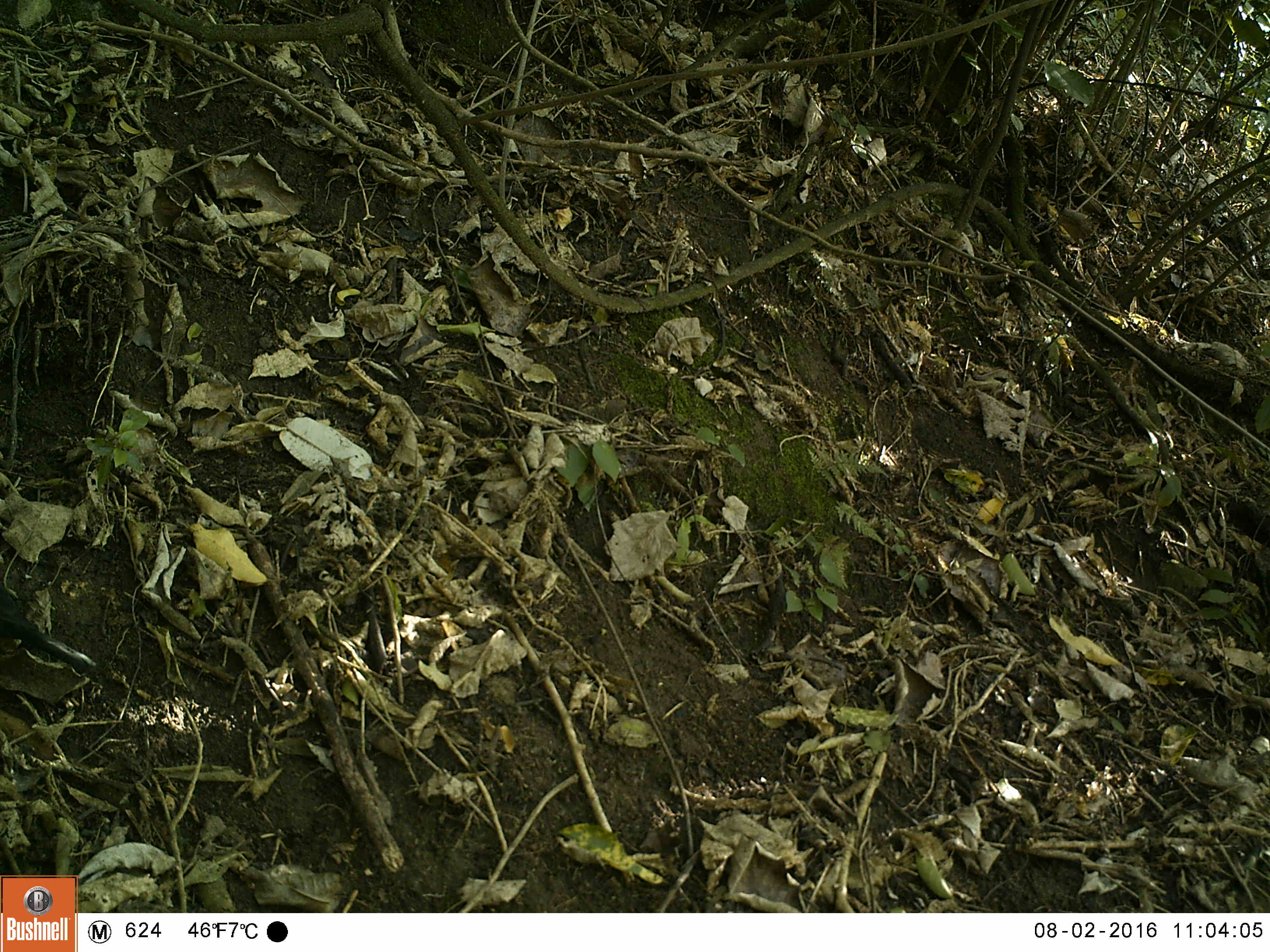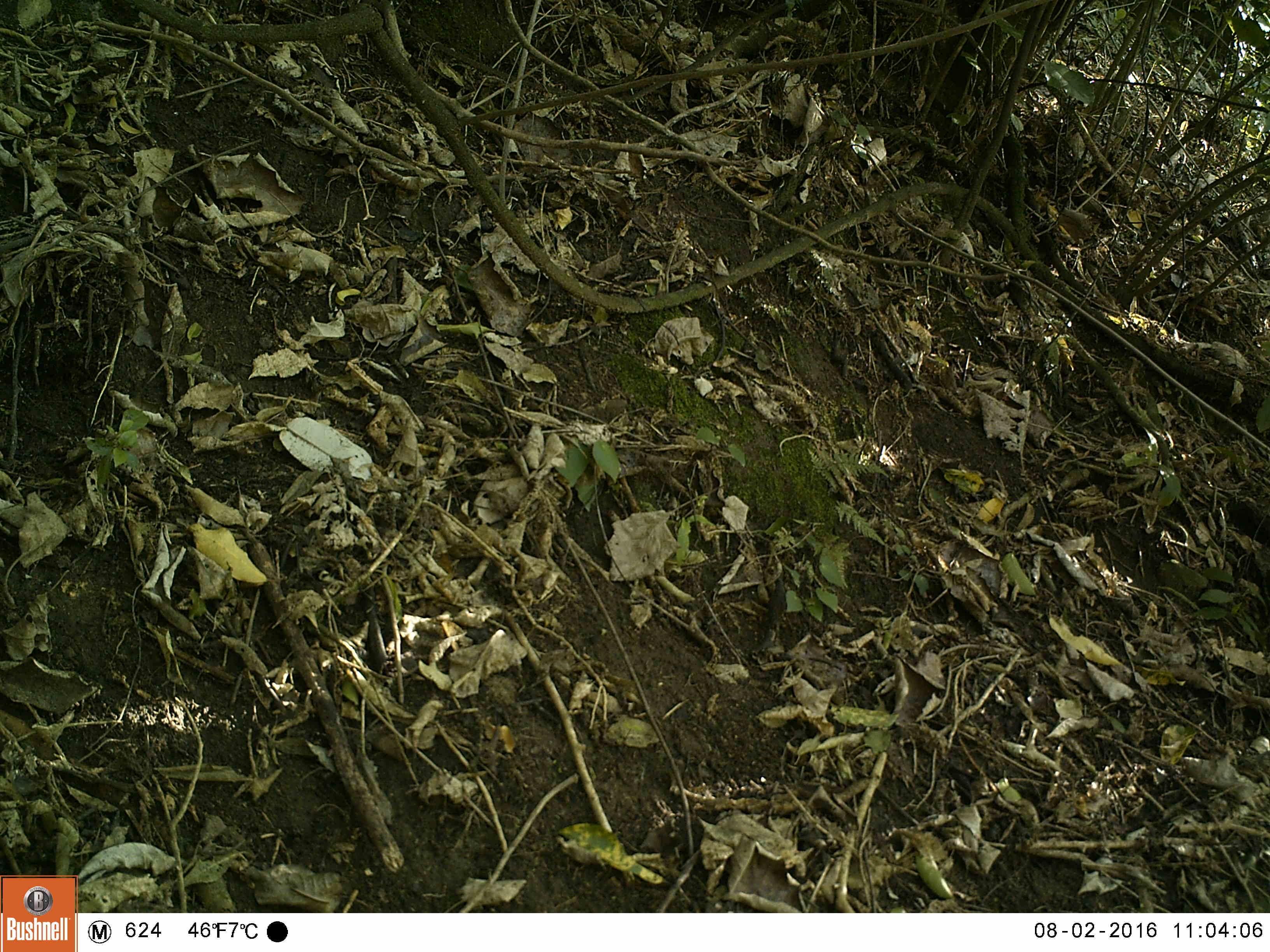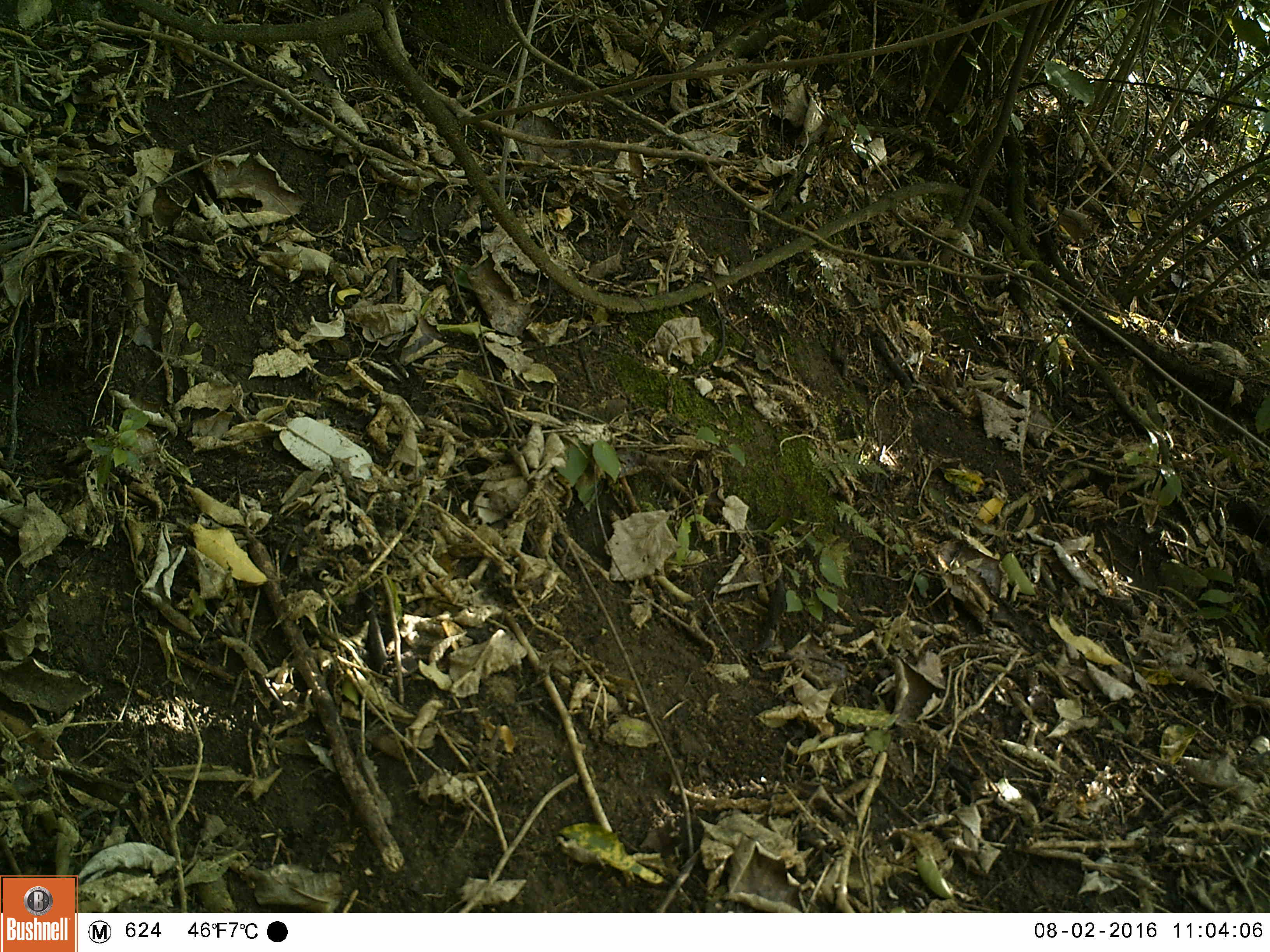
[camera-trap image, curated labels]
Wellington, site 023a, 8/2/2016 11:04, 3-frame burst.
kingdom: Animalia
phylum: Chordata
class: Aves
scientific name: Aves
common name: bird